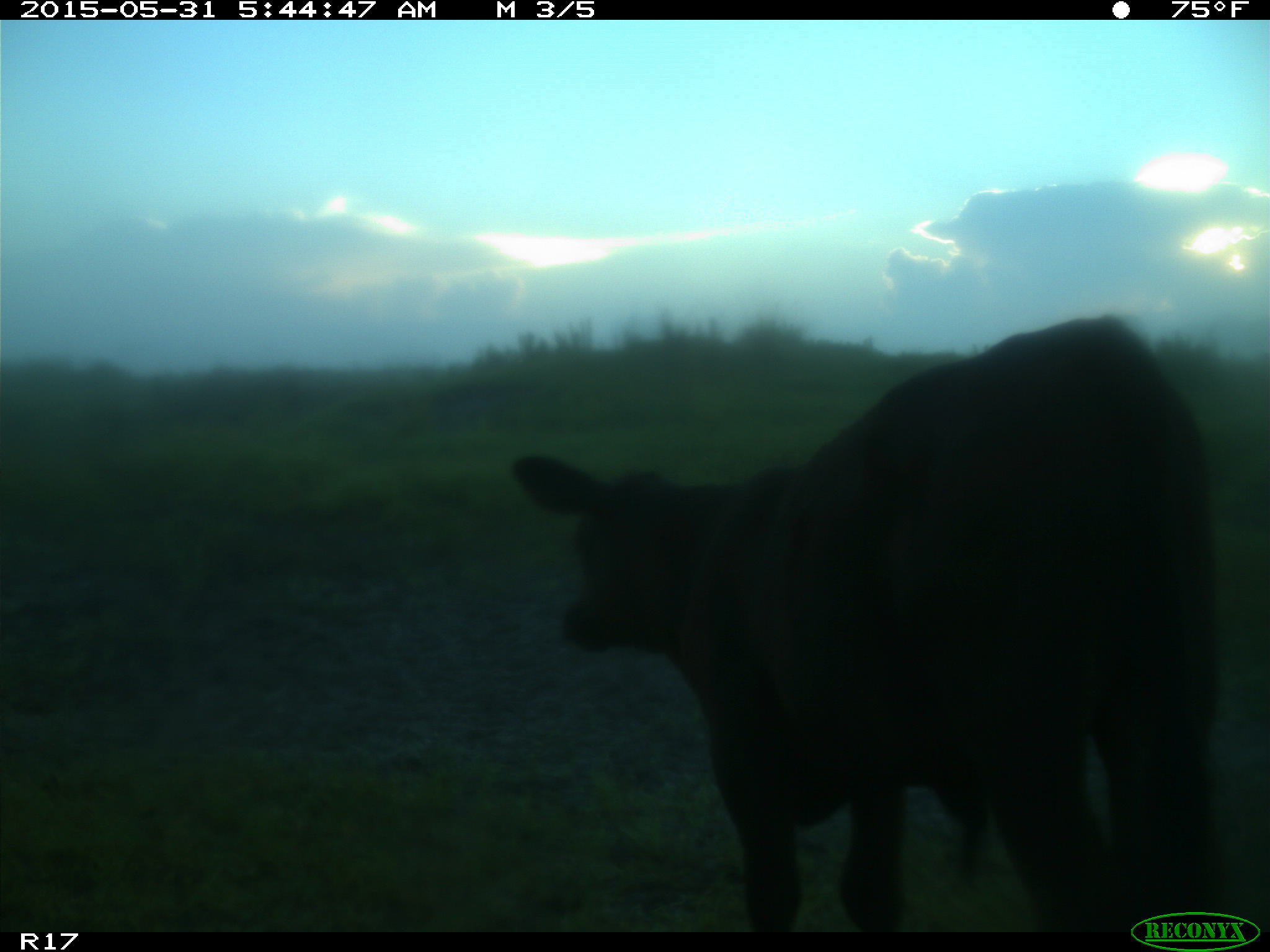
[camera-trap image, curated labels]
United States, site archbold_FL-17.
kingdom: Animalia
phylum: Chordata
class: Mammalia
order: Artiodactyla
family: Bovidae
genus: Bos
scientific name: Bos taurus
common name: domestic cow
Bos taurus (domestic cow).